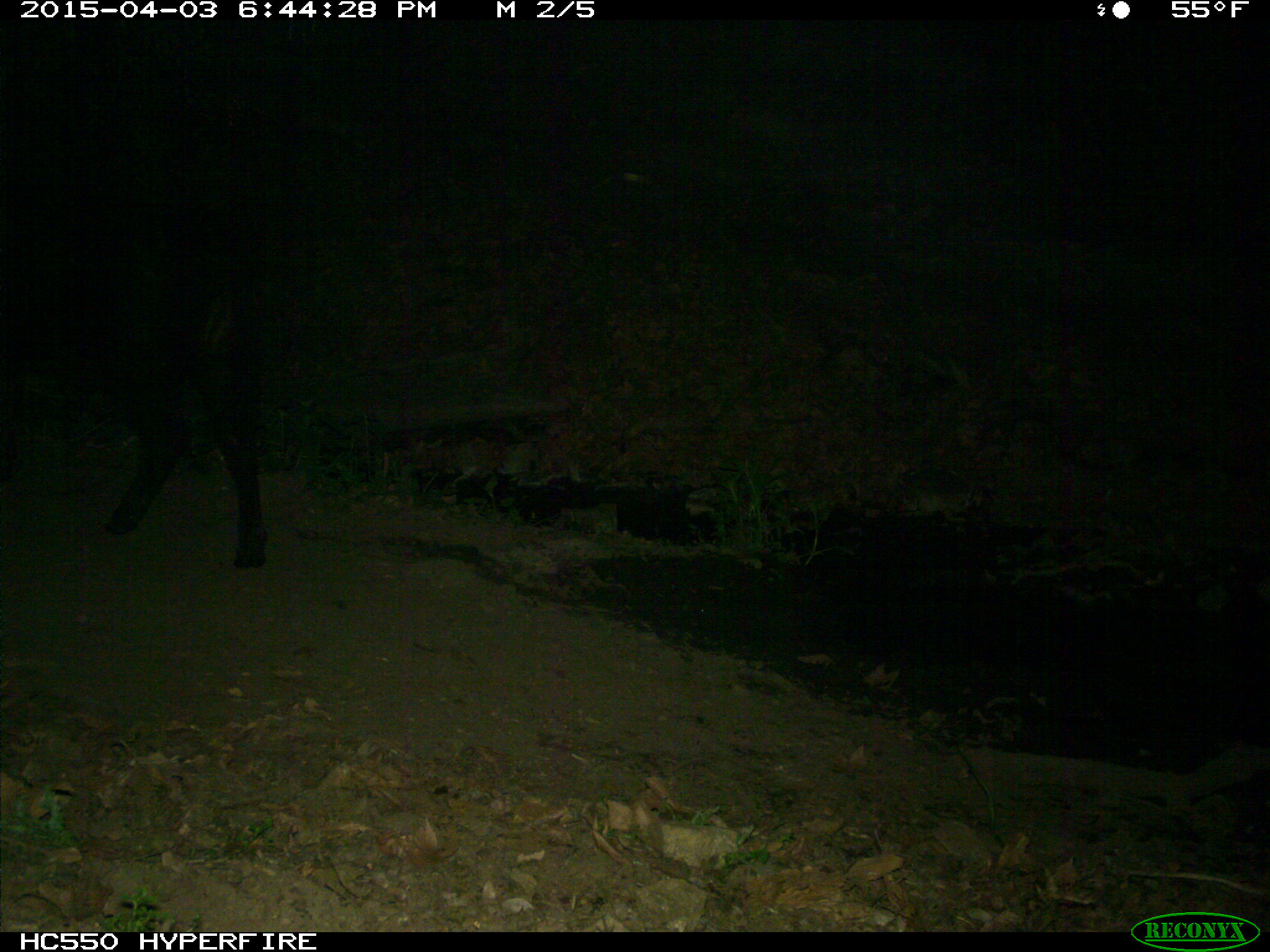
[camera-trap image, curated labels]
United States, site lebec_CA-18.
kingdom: Animalia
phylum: Chordata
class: Mammalia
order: Artiodactyla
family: Bovidae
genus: Bos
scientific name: Bos taurus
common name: domestic cow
Bos taurus (domestic cow).